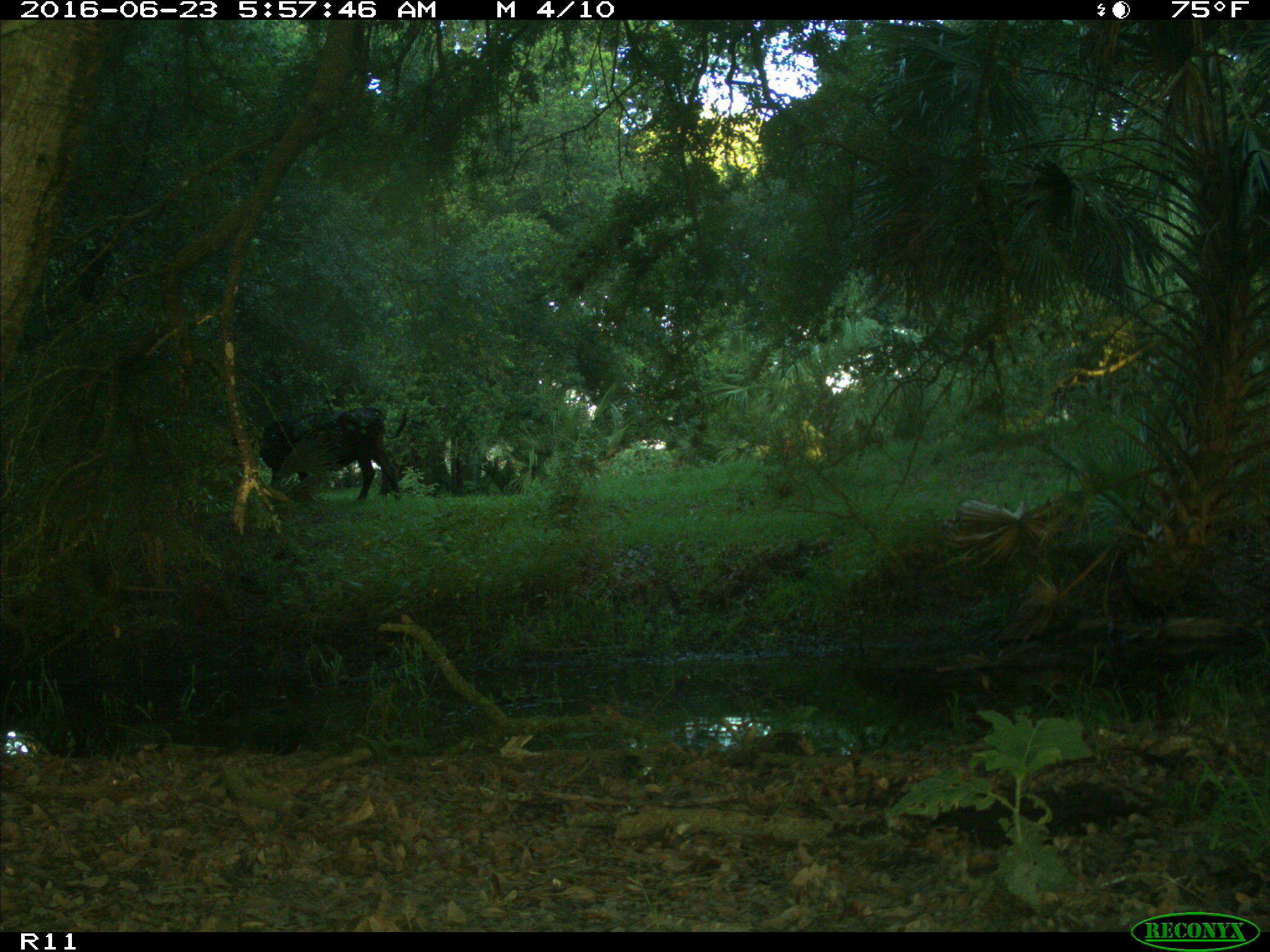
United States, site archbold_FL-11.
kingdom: Animalia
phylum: Chordata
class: Mammalia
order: Artiodactyla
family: Bovidae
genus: Bos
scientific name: Bos taurus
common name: domestic cow